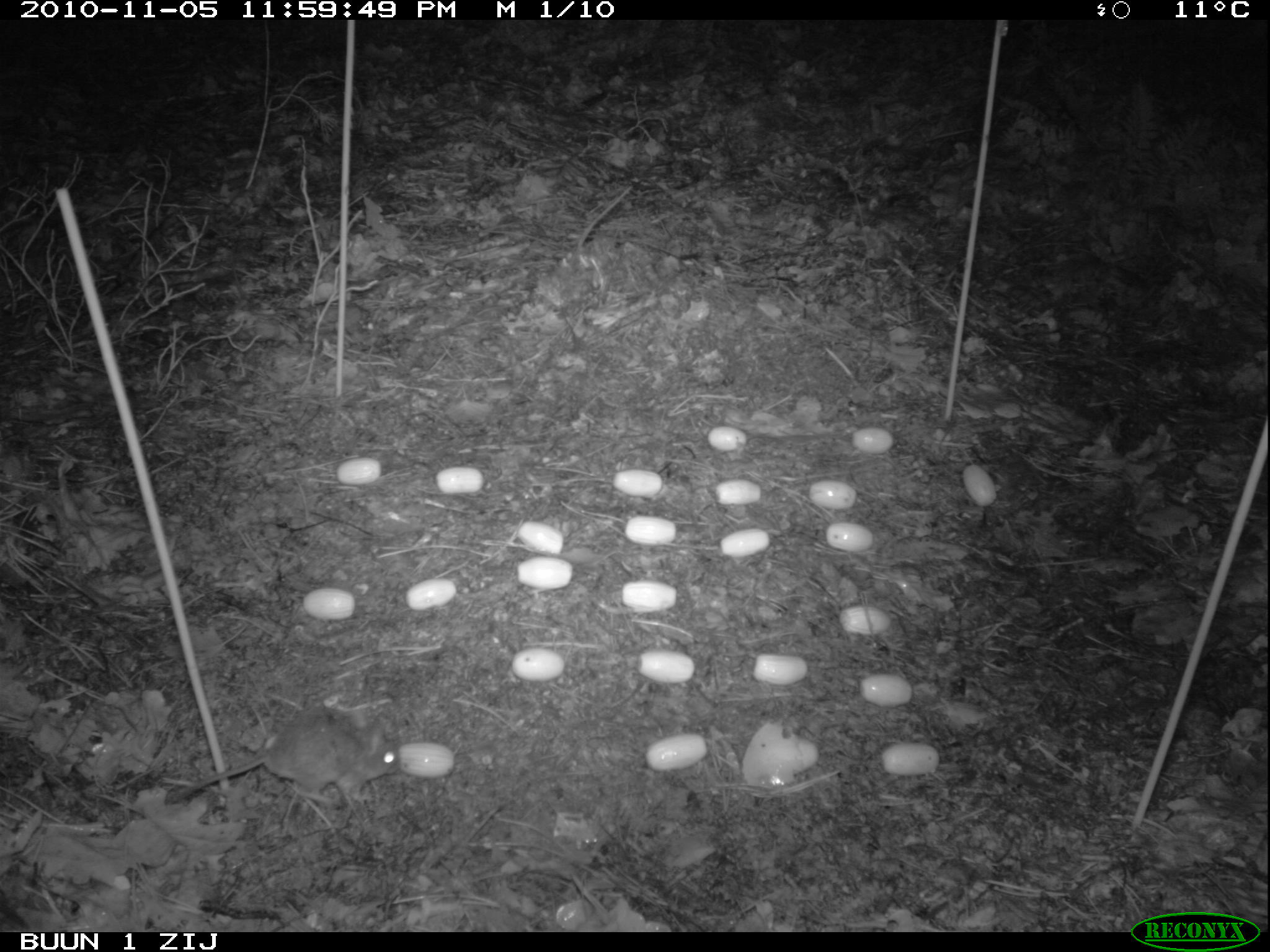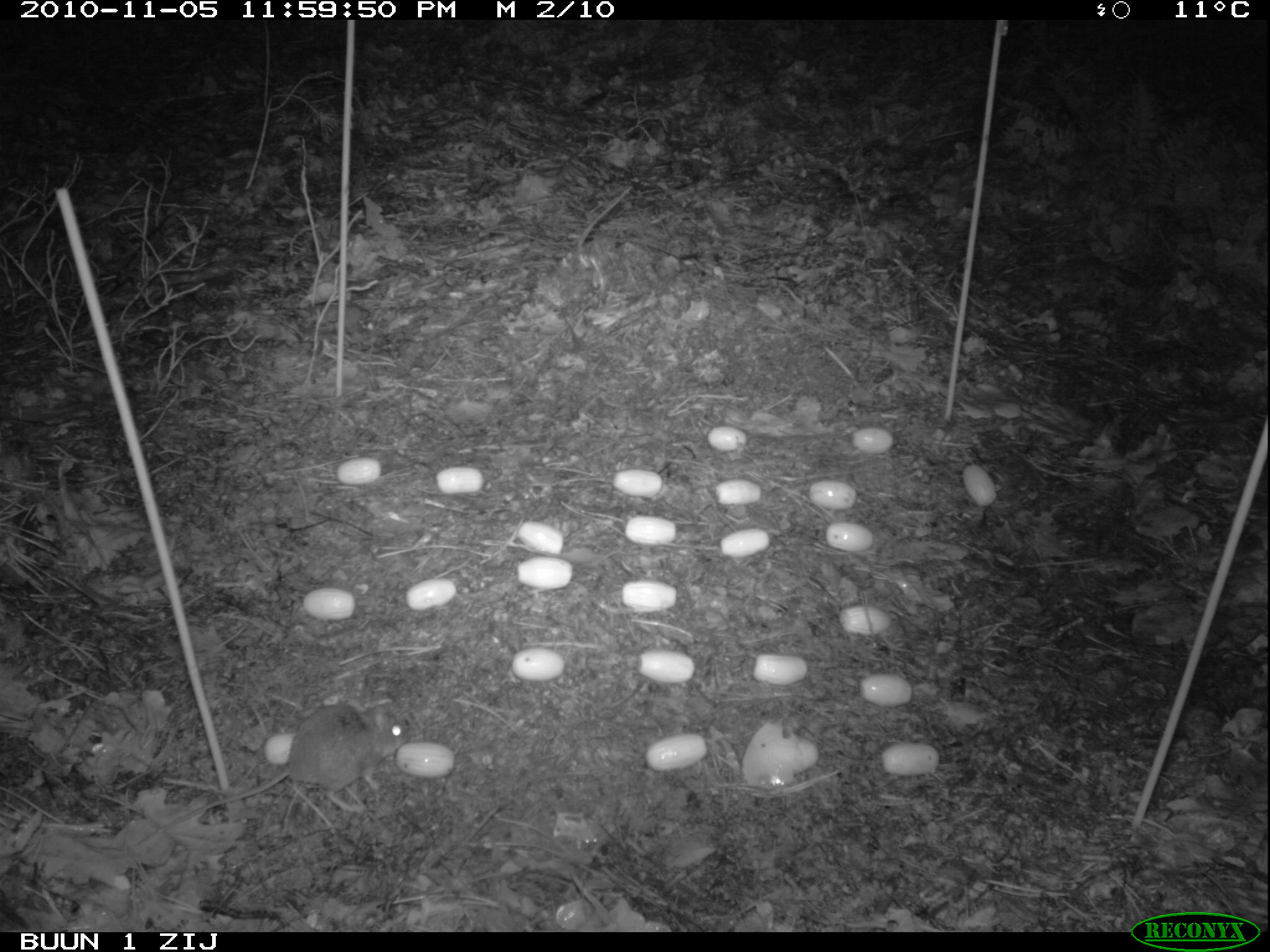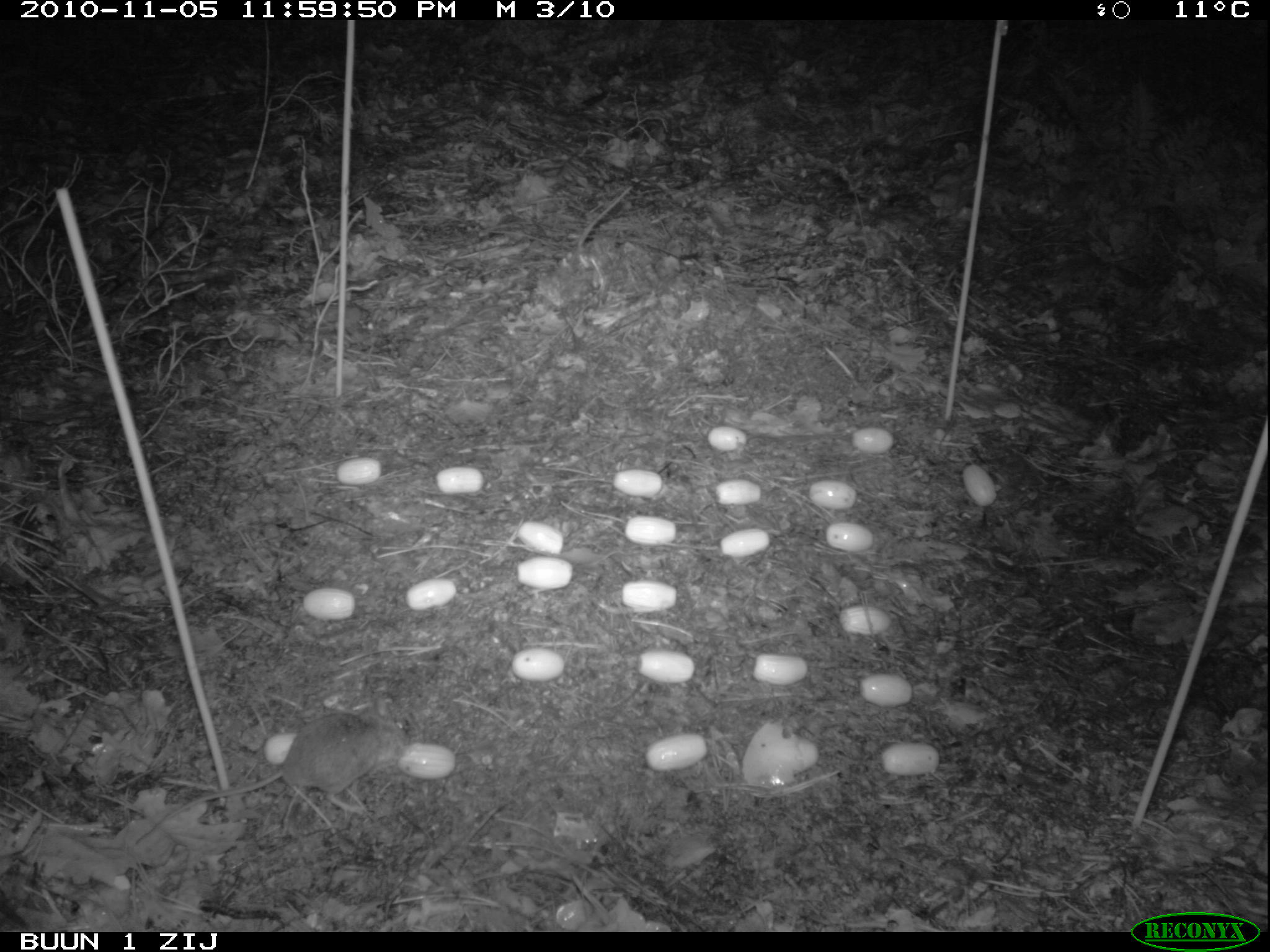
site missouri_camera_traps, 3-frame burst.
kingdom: Animalia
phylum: Chordata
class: Mammalia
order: Rodentia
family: Muridae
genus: Apodemus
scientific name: Apodemus sylvaticus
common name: wood mouse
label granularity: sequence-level